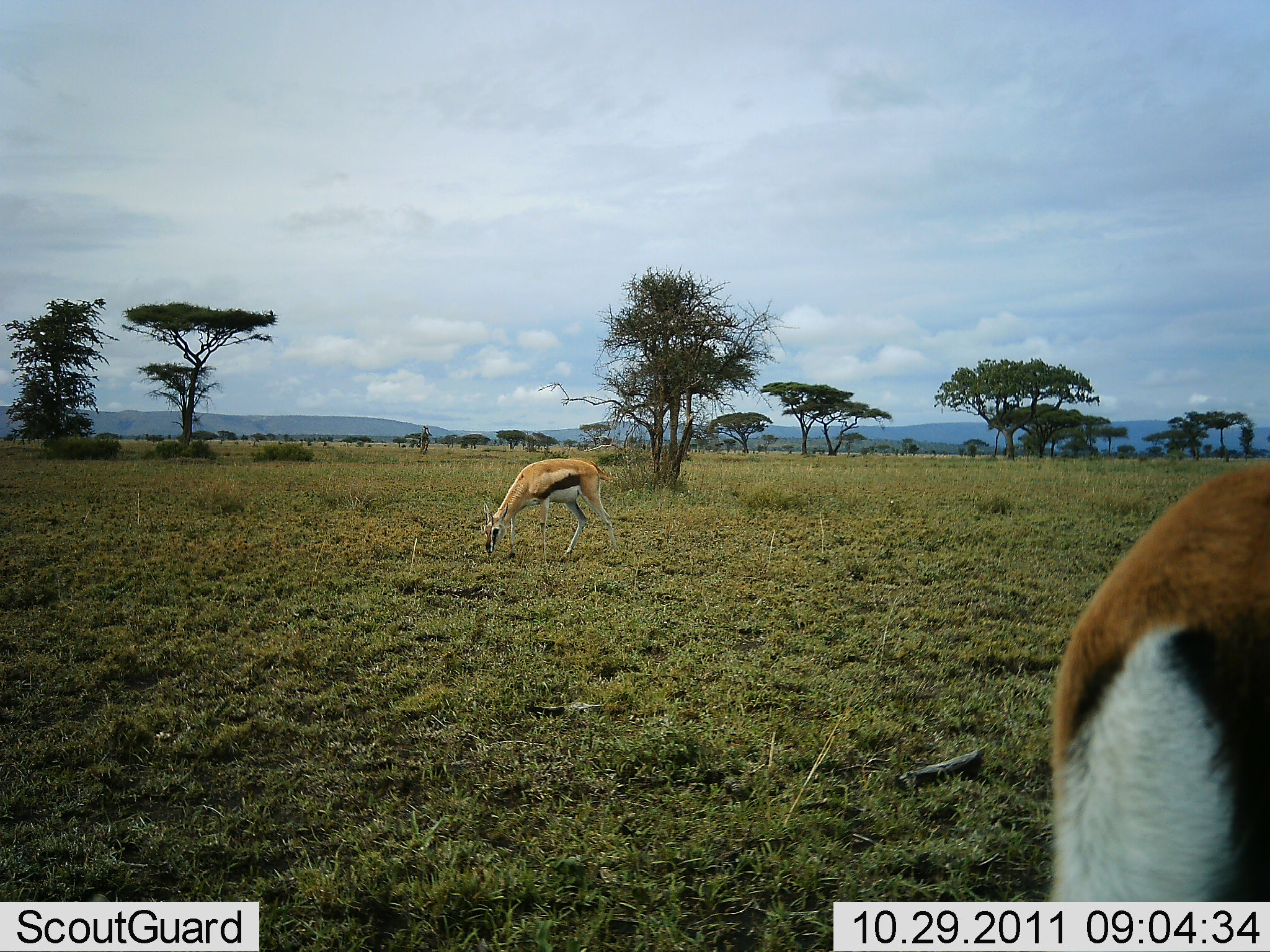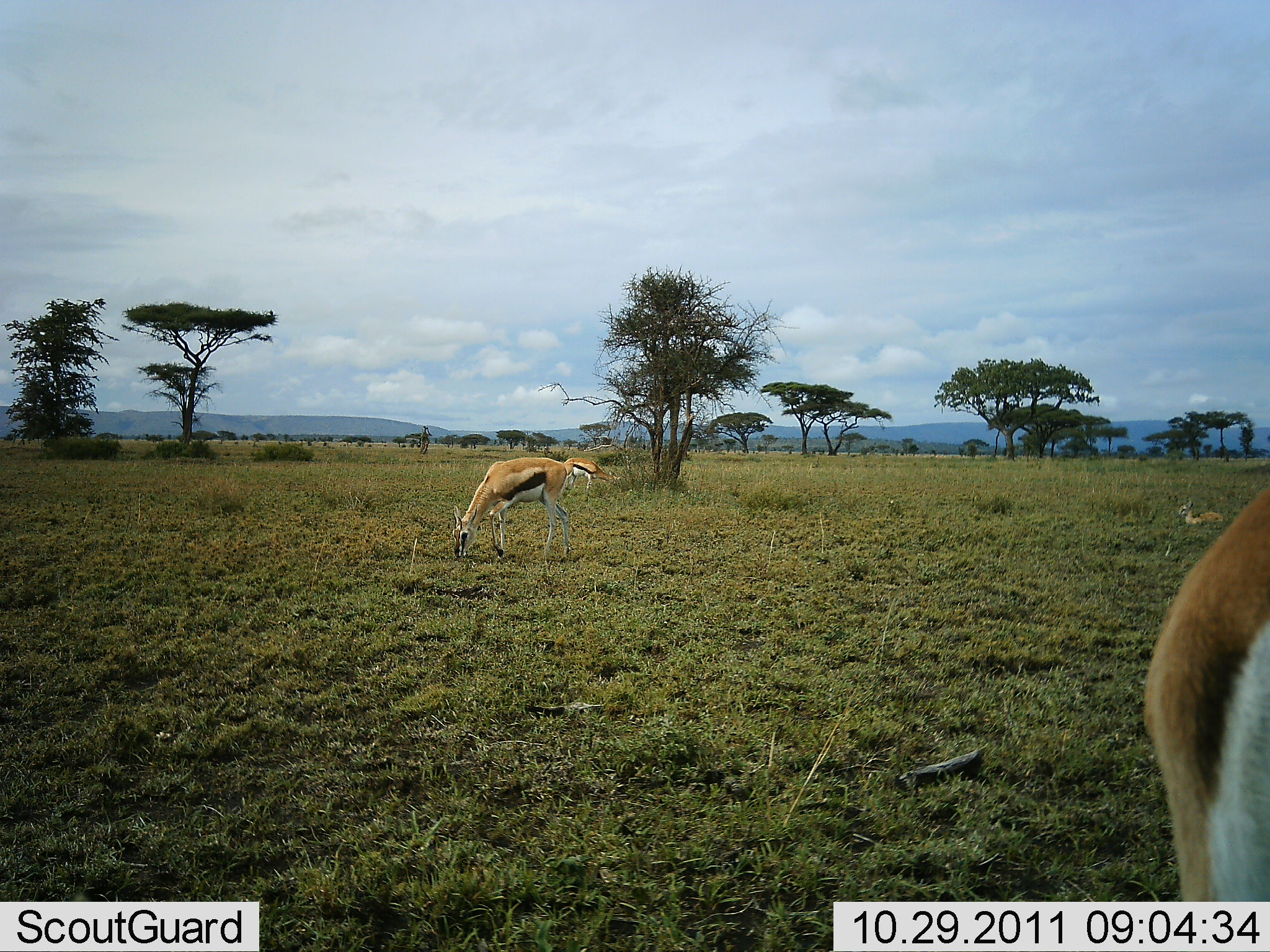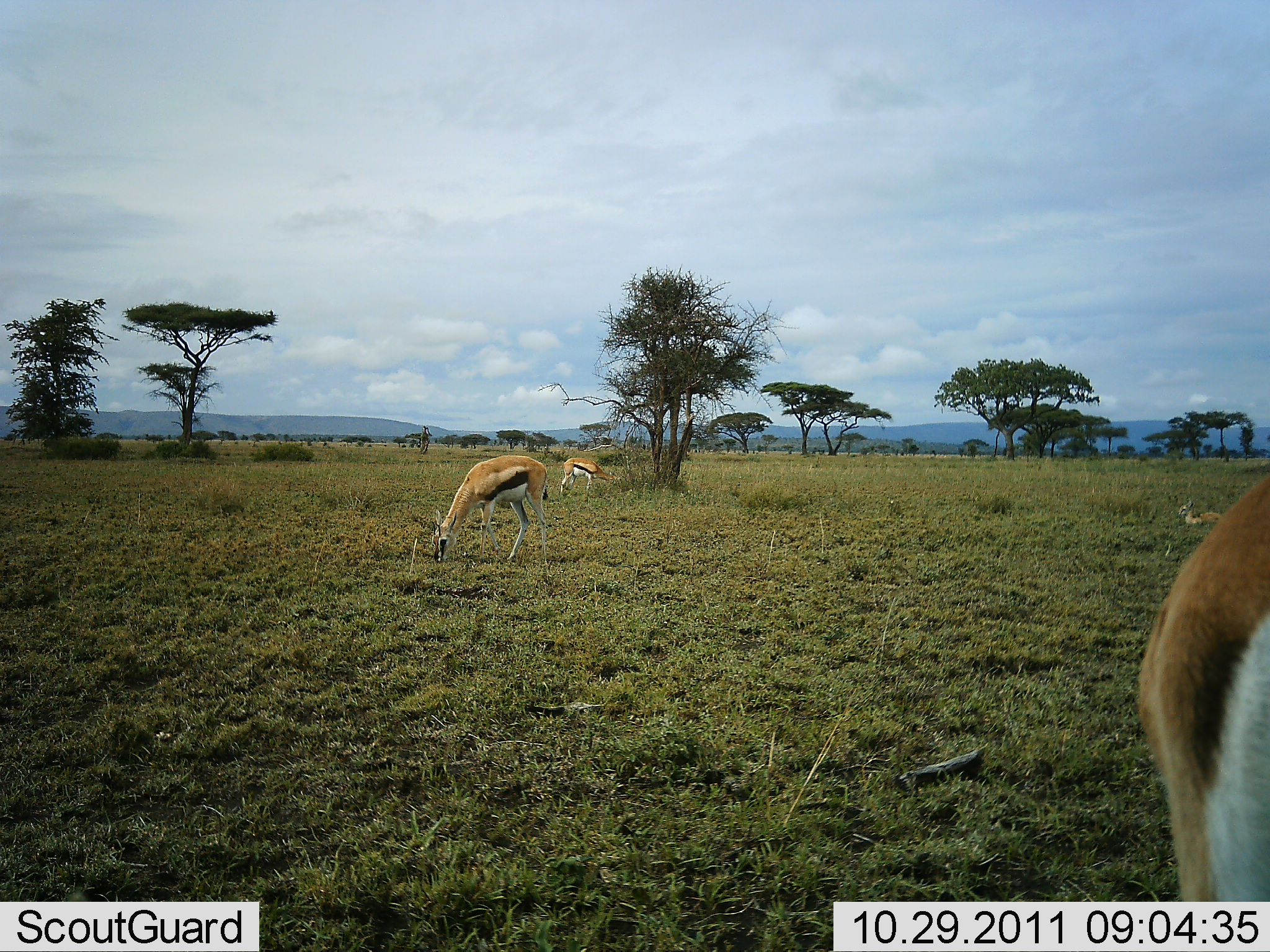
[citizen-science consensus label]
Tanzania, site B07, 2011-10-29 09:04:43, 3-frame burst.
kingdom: Animalia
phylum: Chordata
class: Mammalia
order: Artiodactyla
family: Bovidae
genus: Eudorcas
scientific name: Eudorcas thomsonii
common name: thomson's gazelle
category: gazellethomsons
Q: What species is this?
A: Gazellethomsons (thomson's gazelle) (Eudorcas thomsonii).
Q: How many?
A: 2.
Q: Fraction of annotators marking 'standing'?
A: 45%.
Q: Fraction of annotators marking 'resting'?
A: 27%.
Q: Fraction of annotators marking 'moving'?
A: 9%.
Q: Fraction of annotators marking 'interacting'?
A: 0%.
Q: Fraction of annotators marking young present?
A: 9%.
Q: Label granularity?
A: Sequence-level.